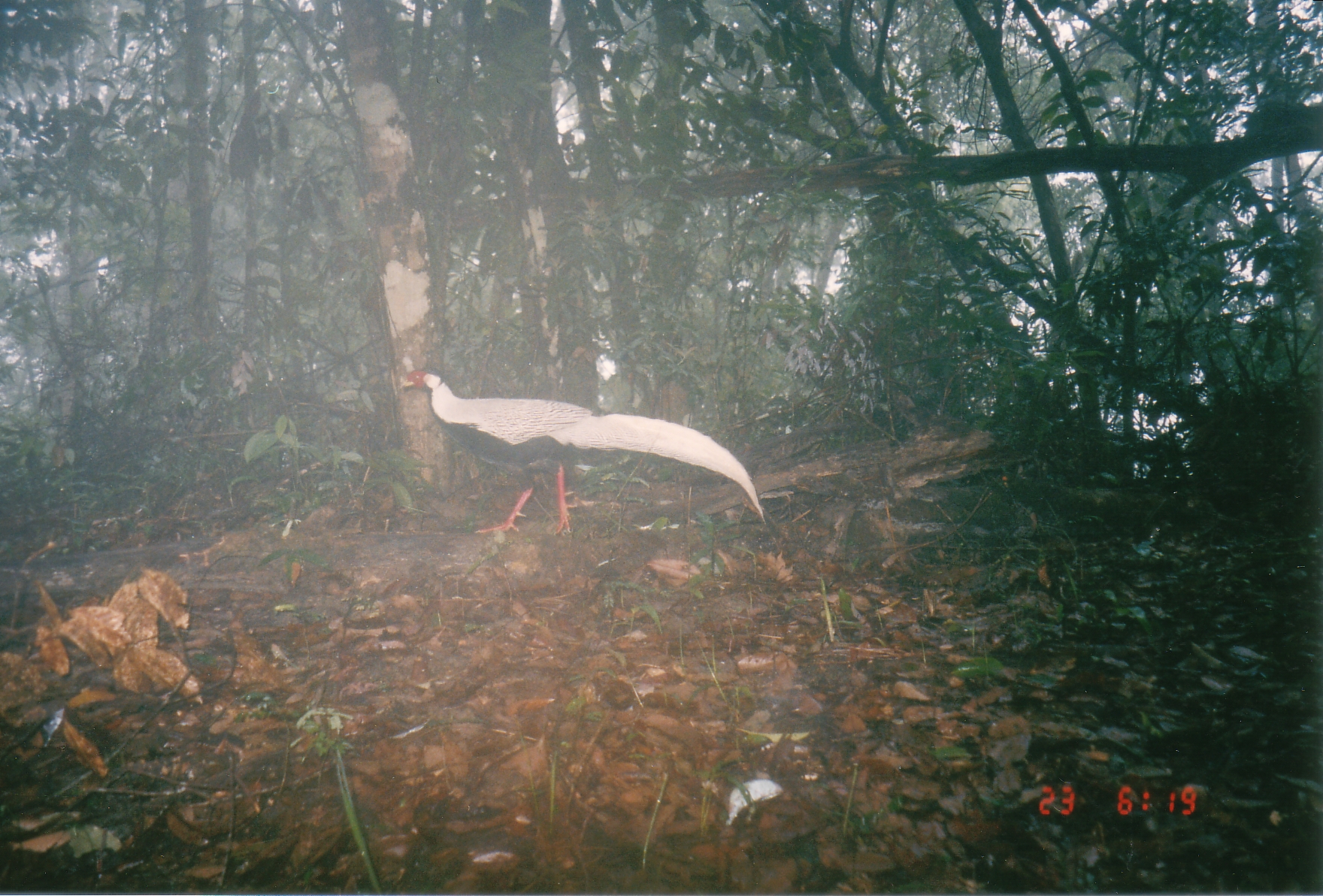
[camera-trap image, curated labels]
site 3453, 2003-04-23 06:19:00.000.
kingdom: Animalia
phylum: Chordata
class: Aves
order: Galliformes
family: Phasianidae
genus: Lophura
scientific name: Lophura nycthemera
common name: silver pheasant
Lophura nycthemera (silver pheasant), count 1.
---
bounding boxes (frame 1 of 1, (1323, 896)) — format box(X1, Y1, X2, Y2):
lophura nycthemera: box(398, 364, 767, 537)